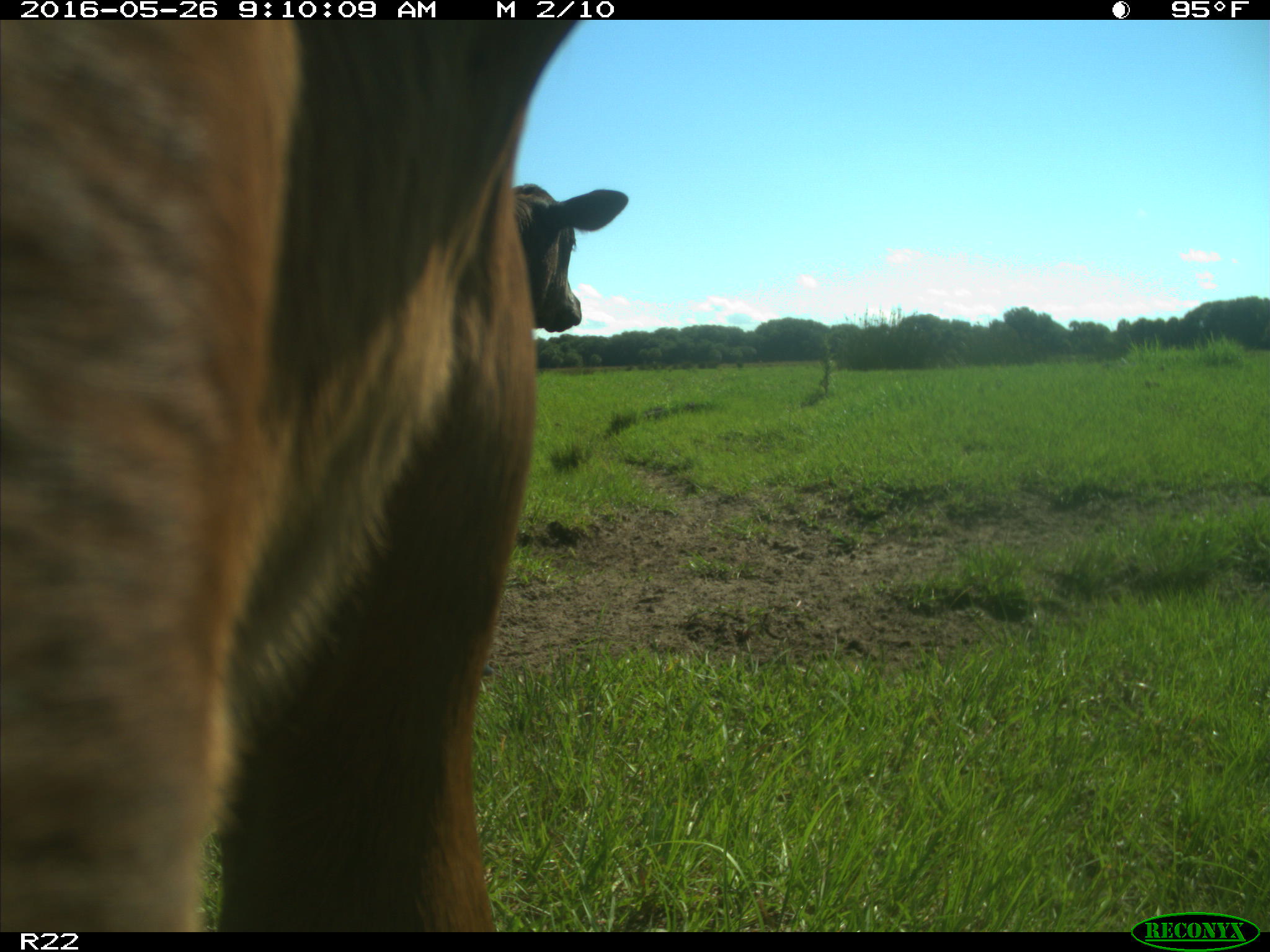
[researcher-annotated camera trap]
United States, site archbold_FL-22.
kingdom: Animalia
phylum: Chordata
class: Mammalia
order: Artiodactyla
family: Bovidae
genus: Bos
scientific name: Bos taurus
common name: domestic cow